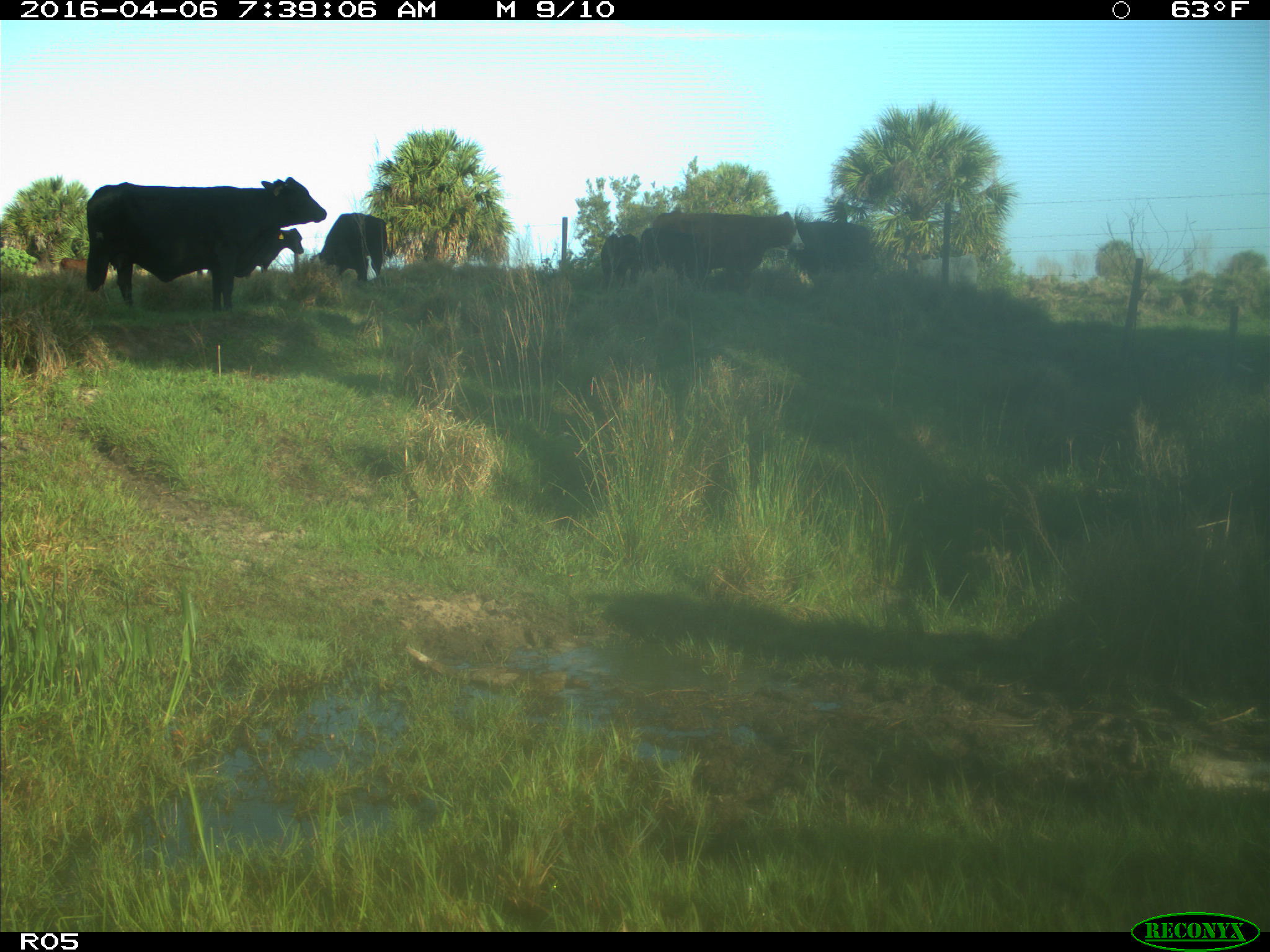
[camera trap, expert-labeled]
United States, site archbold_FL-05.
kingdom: Animalia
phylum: Chordata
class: Mammalia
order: Artiodactyla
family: Bovidae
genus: Bos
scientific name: Bos taurus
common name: domestic cow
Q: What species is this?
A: Bos taurus (domestic cow).